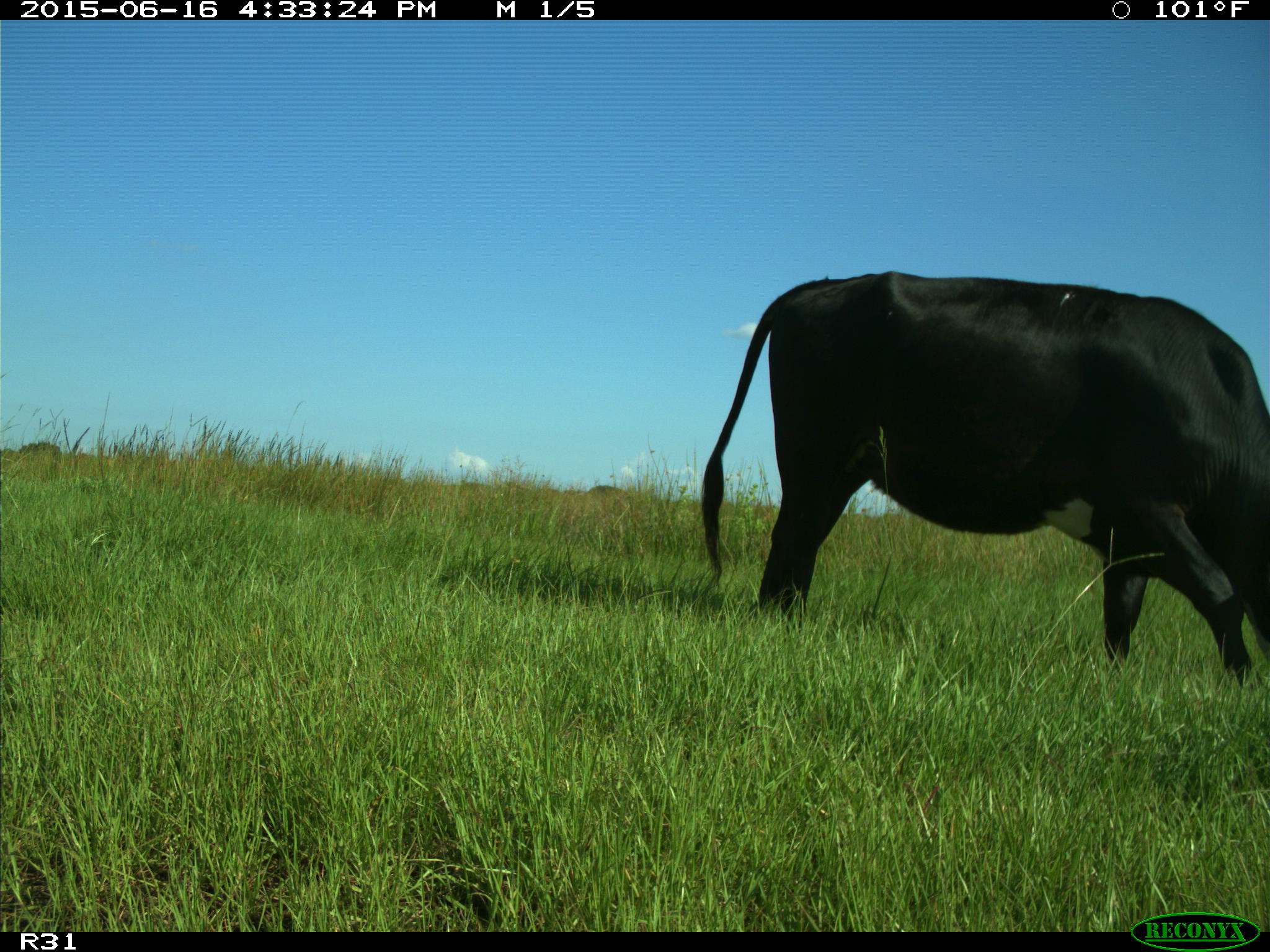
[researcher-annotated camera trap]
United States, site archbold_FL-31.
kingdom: Animalia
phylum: Chordata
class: Mammalia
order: Artiodactyla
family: Bovidae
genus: Bos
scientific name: Bos taurus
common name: domestic cow